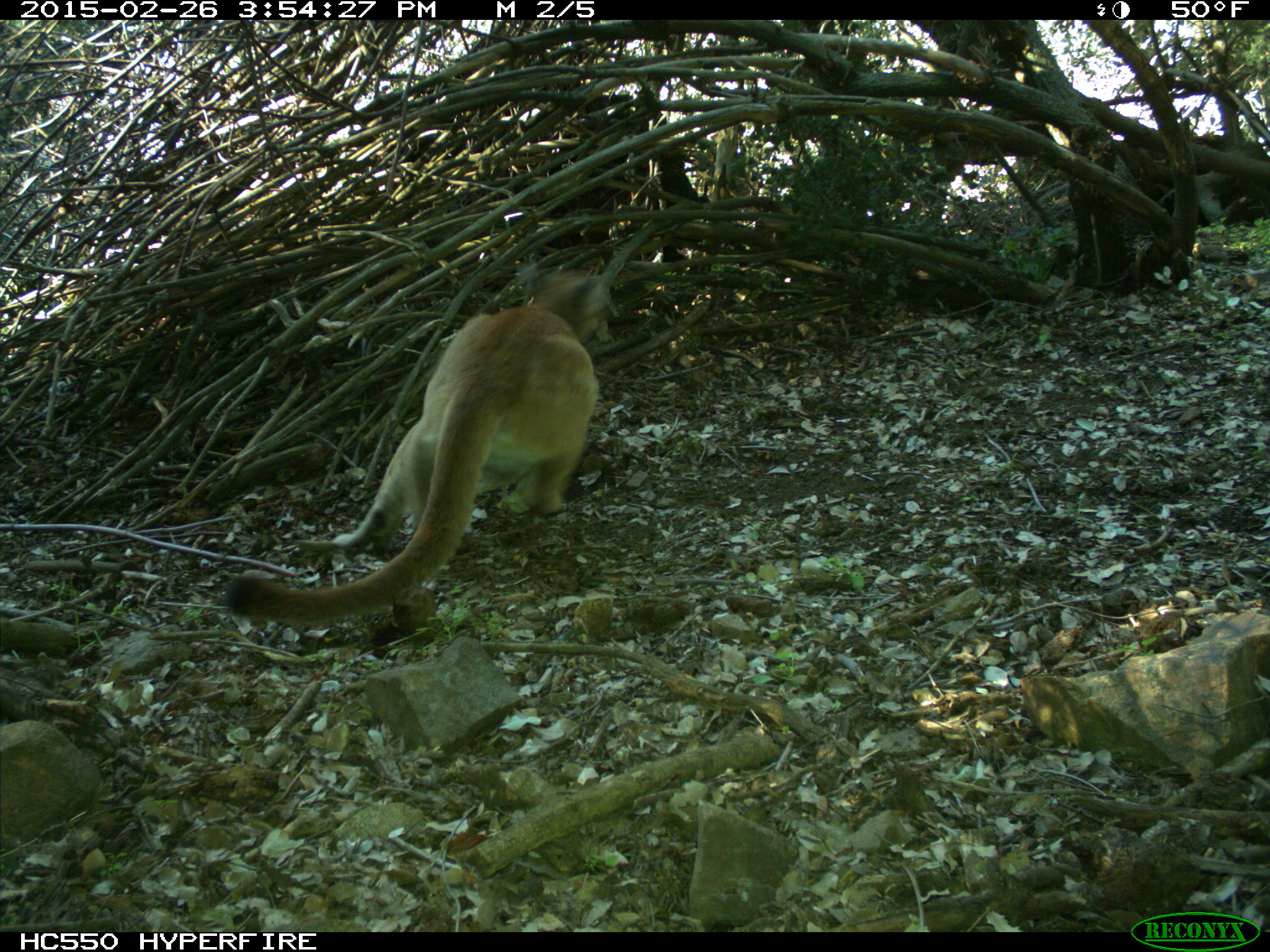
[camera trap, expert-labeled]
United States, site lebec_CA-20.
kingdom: Animalia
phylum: Chordata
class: Mammalia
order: Carnivora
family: Felidae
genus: Puma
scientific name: Puma concolor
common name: mountain lion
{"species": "Puma concolor (mountain lion)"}